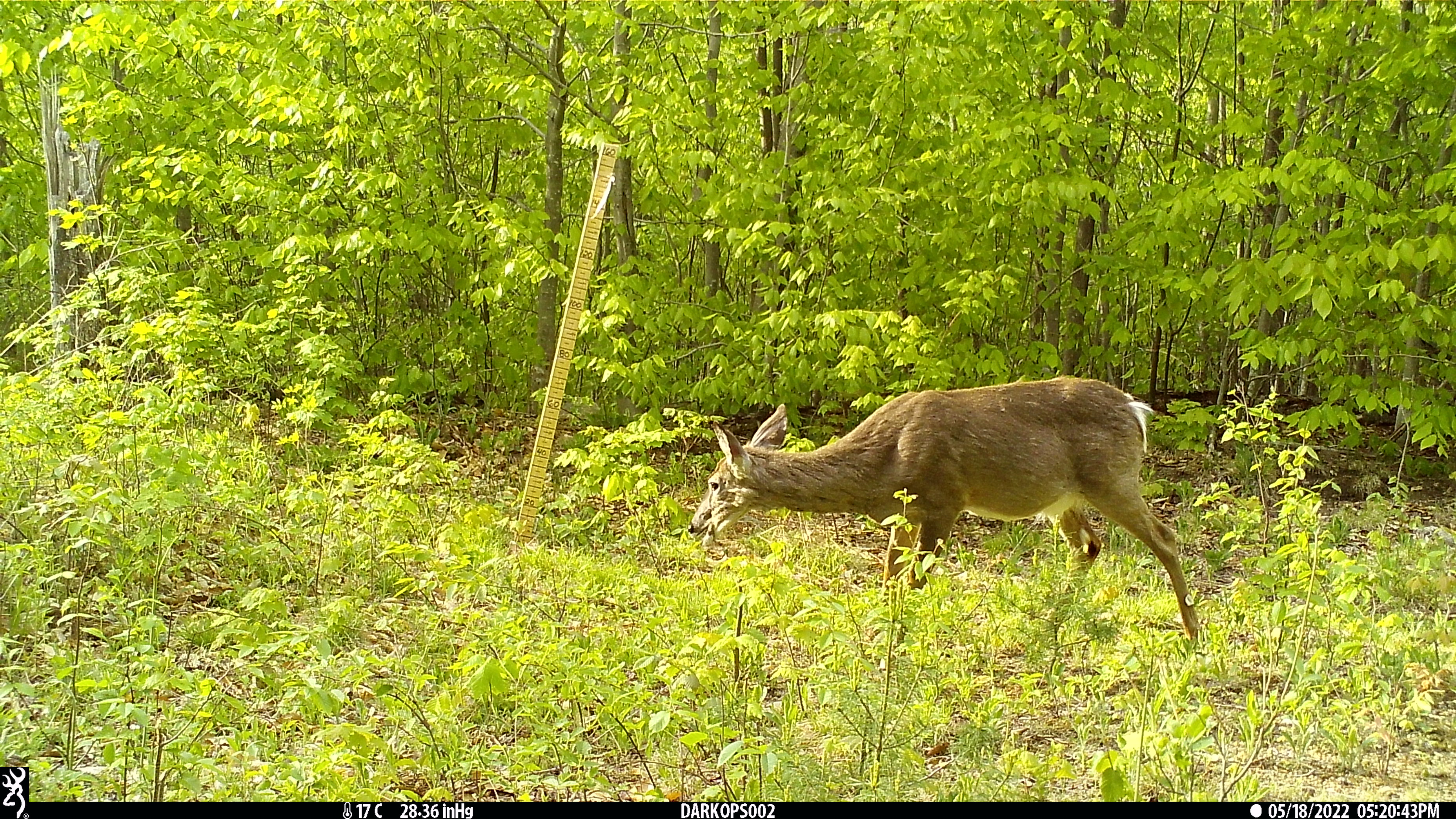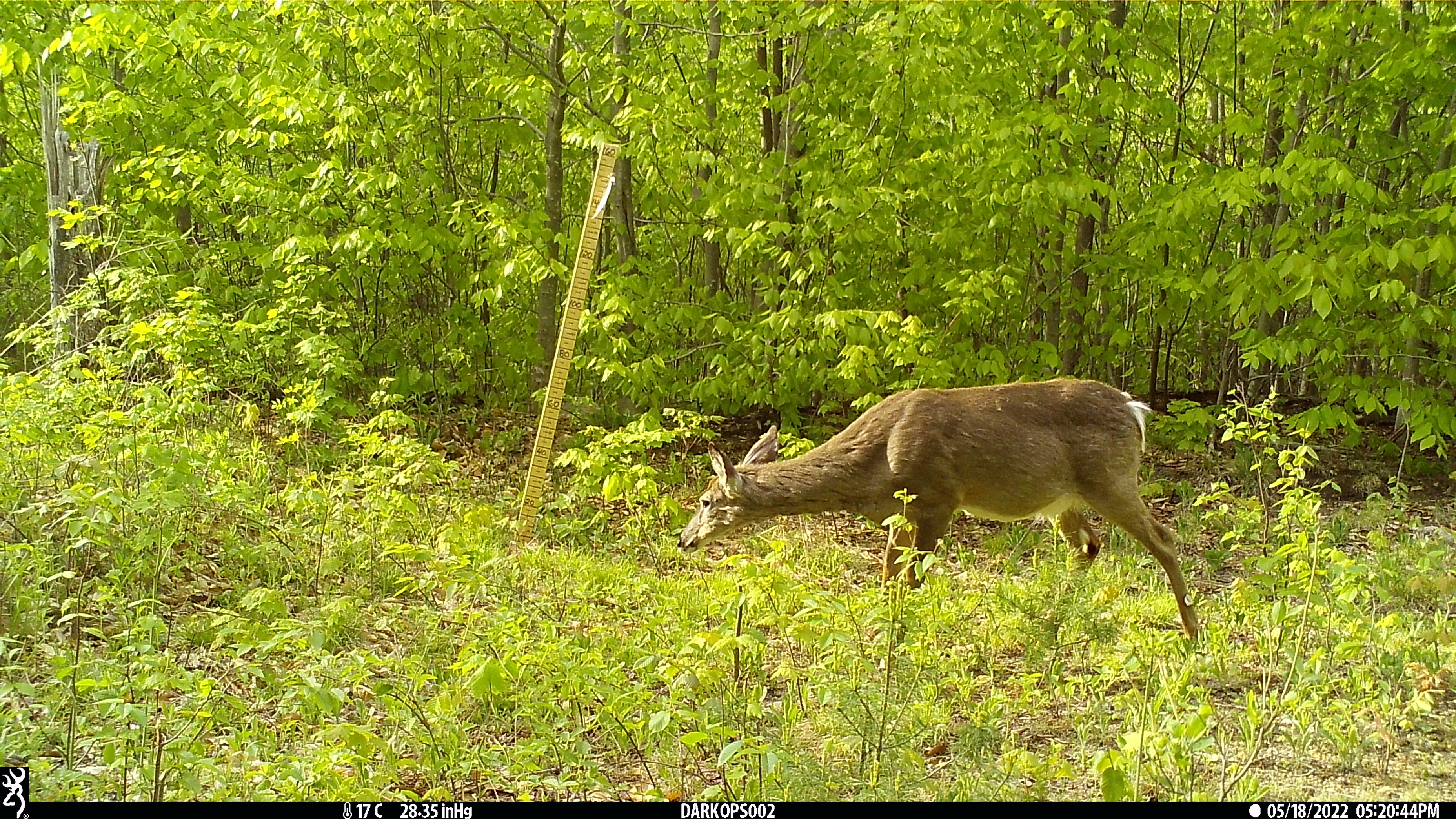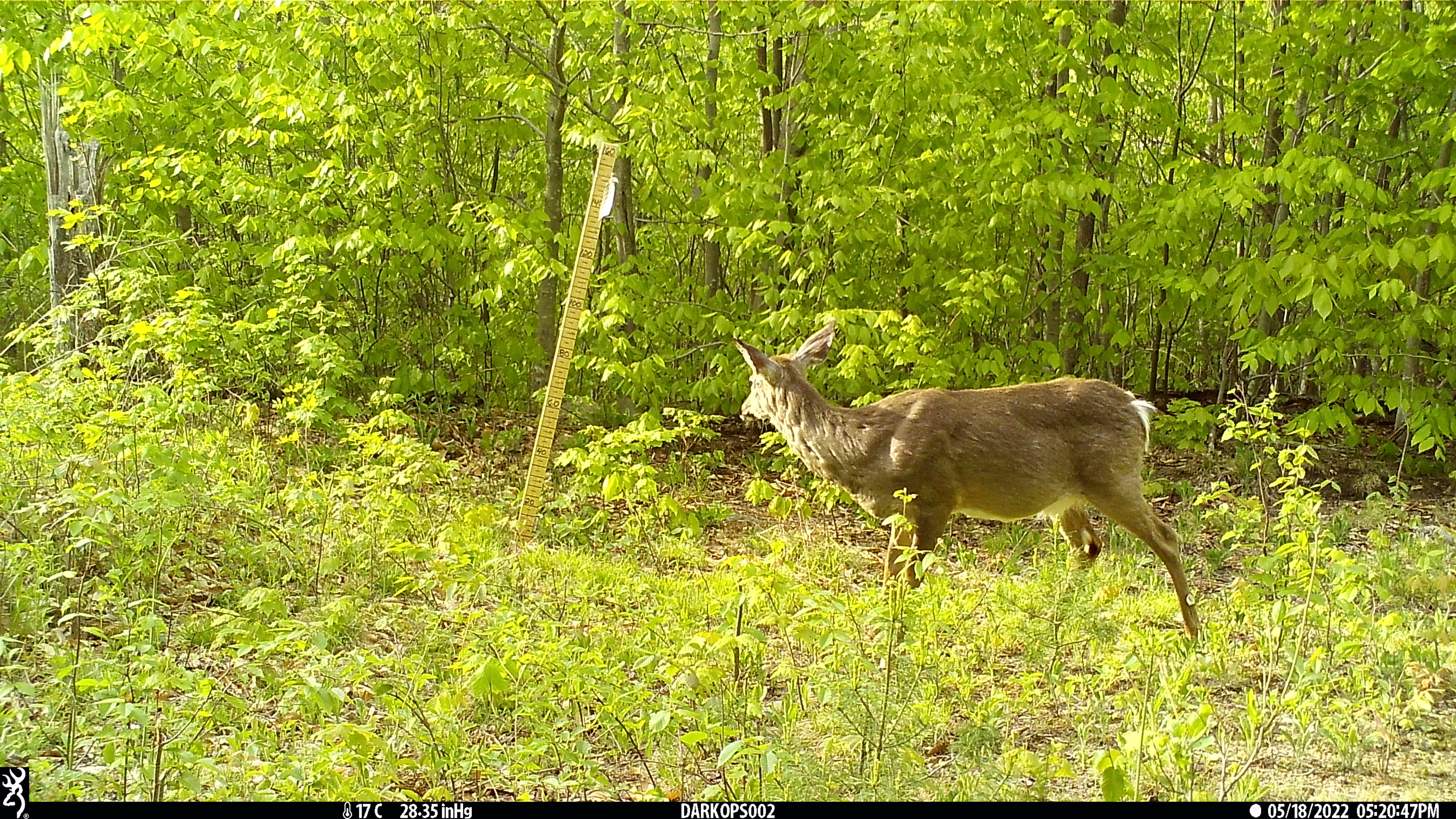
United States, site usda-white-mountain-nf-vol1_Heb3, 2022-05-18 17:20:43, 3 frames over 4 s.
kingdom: Animalia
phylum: Chordata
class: Mammalia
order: Artiodactyla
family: Cervidae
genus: Odocoileus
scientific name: Odocoileus virginianus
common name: white-tailed deer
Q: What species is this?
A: White-tailed deer (Odocoileus virginianus).